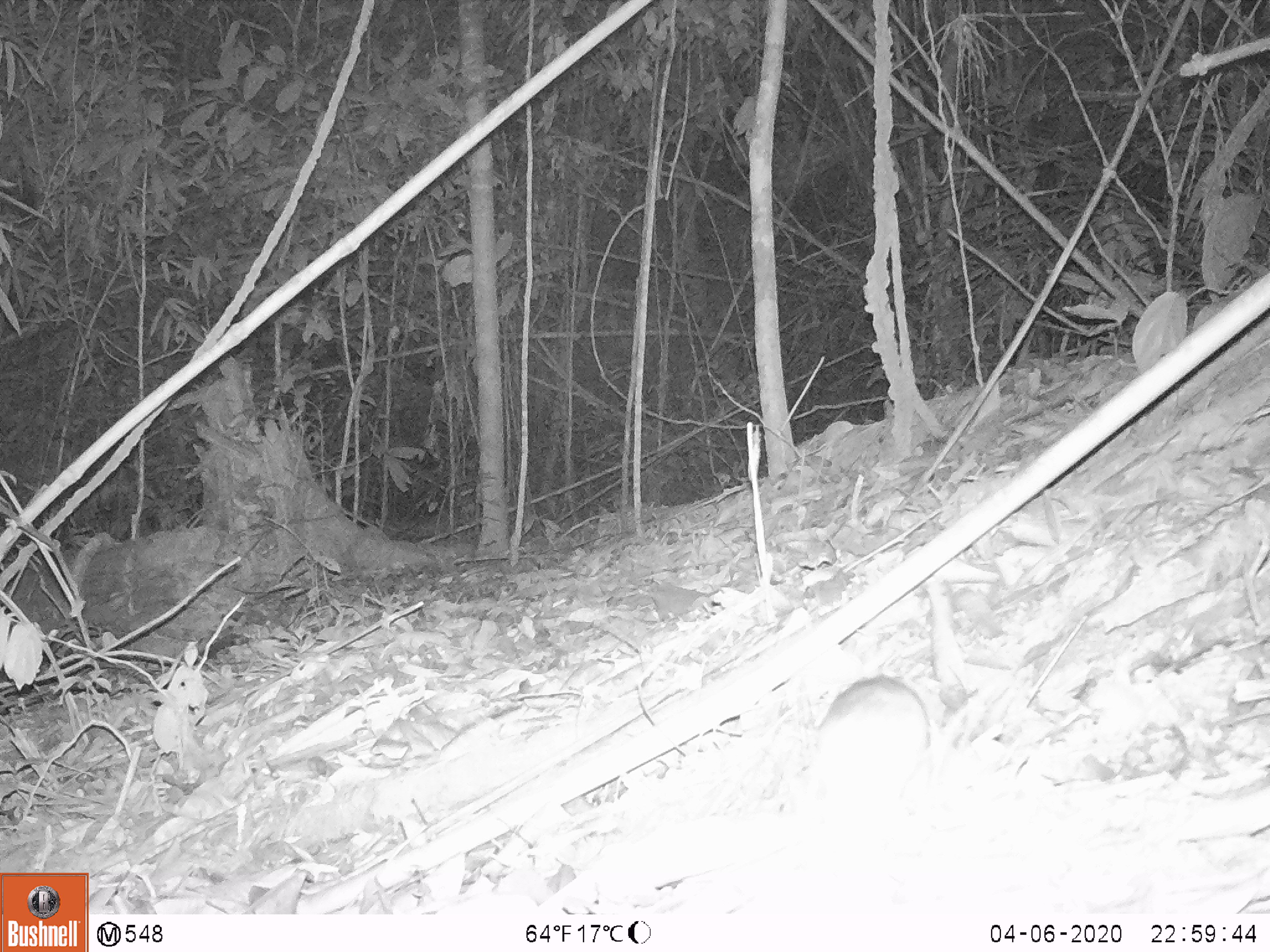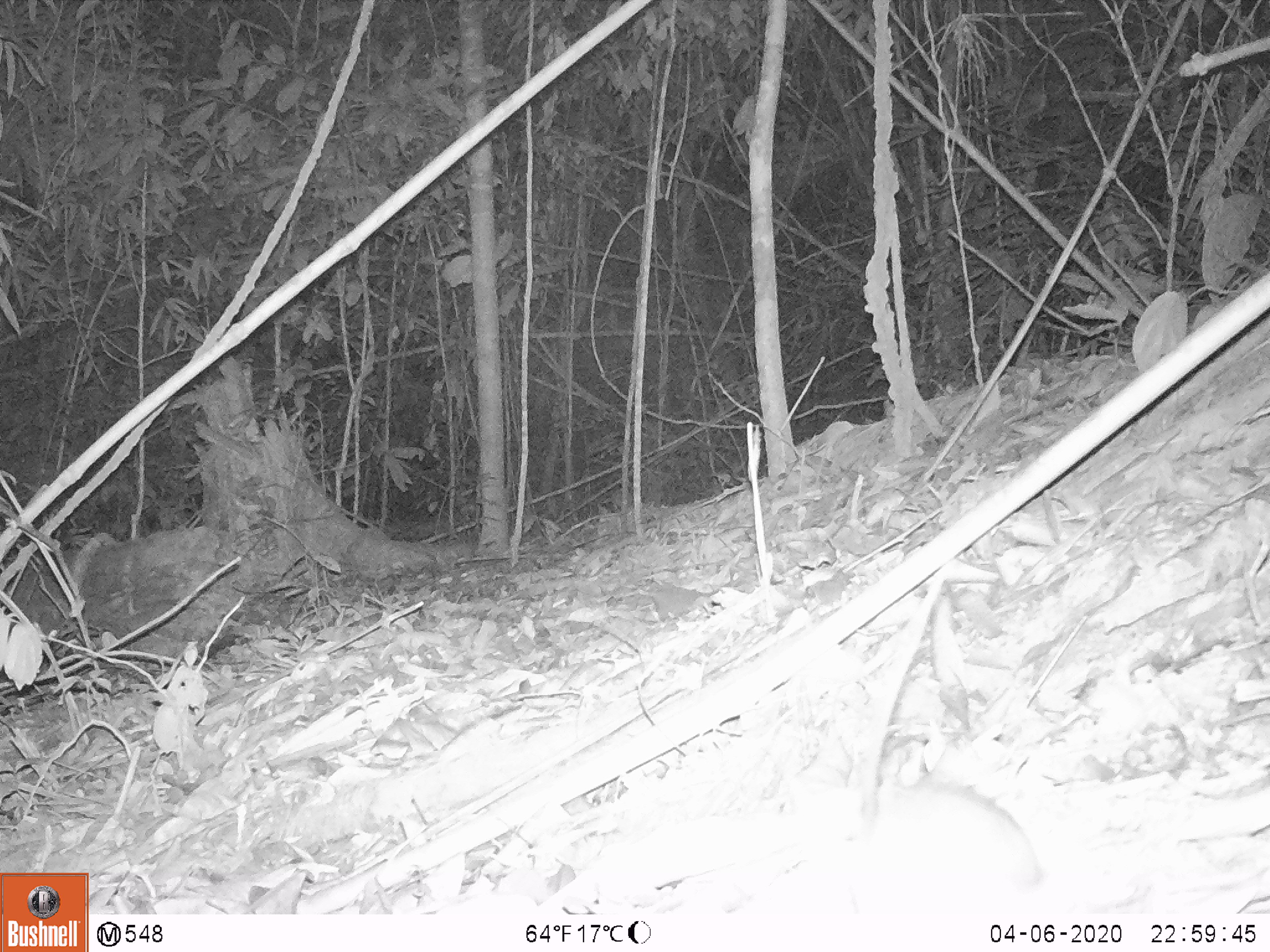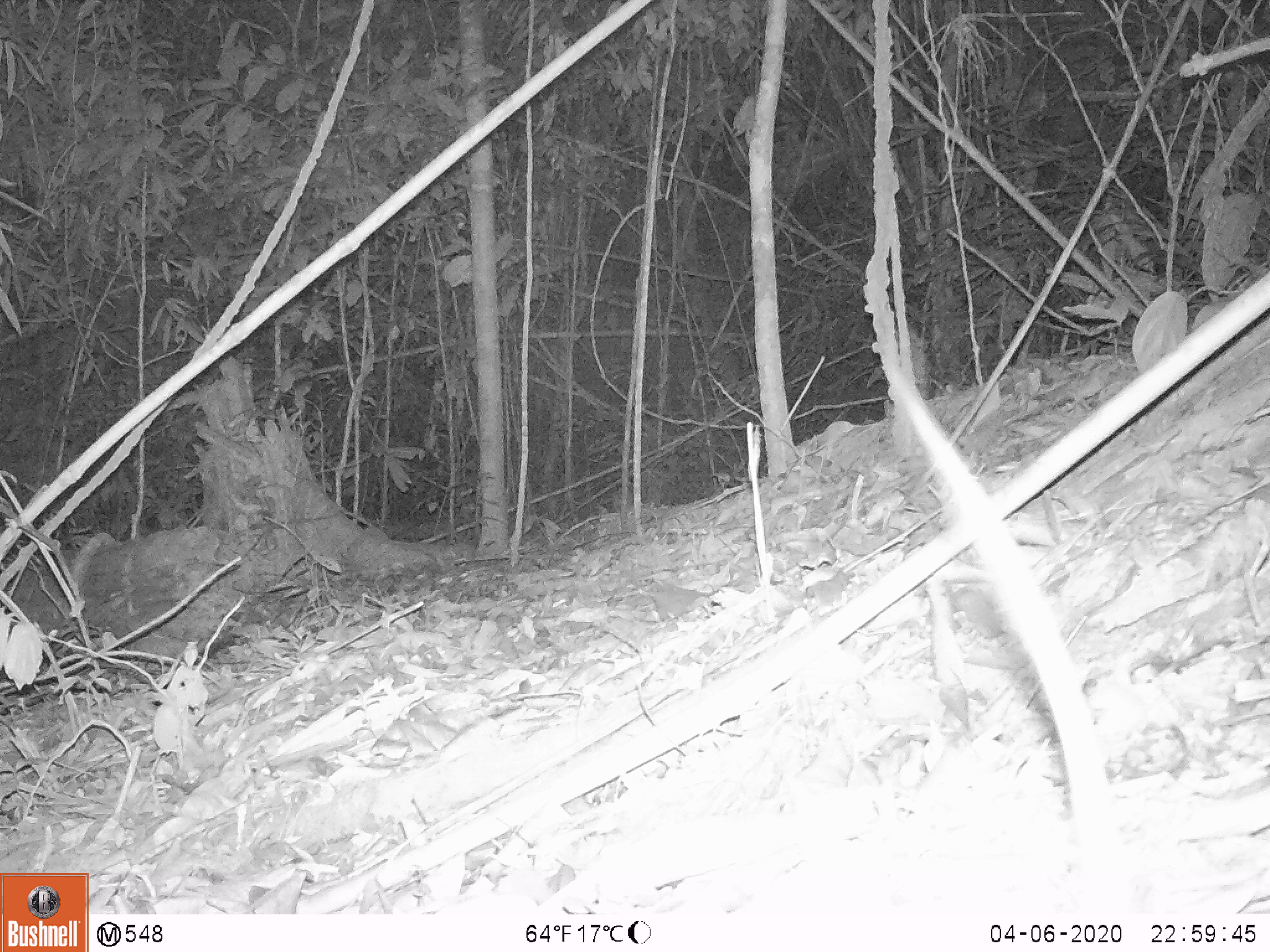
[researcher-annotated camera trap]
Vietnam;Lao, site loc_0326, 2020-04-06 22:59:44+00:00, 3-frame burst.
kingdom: Animalia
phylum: Chordata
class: Mammalia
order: Rodentia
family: Muridae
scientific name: Muridae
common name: old-world mice and rats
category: unidentified murid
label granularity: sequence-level